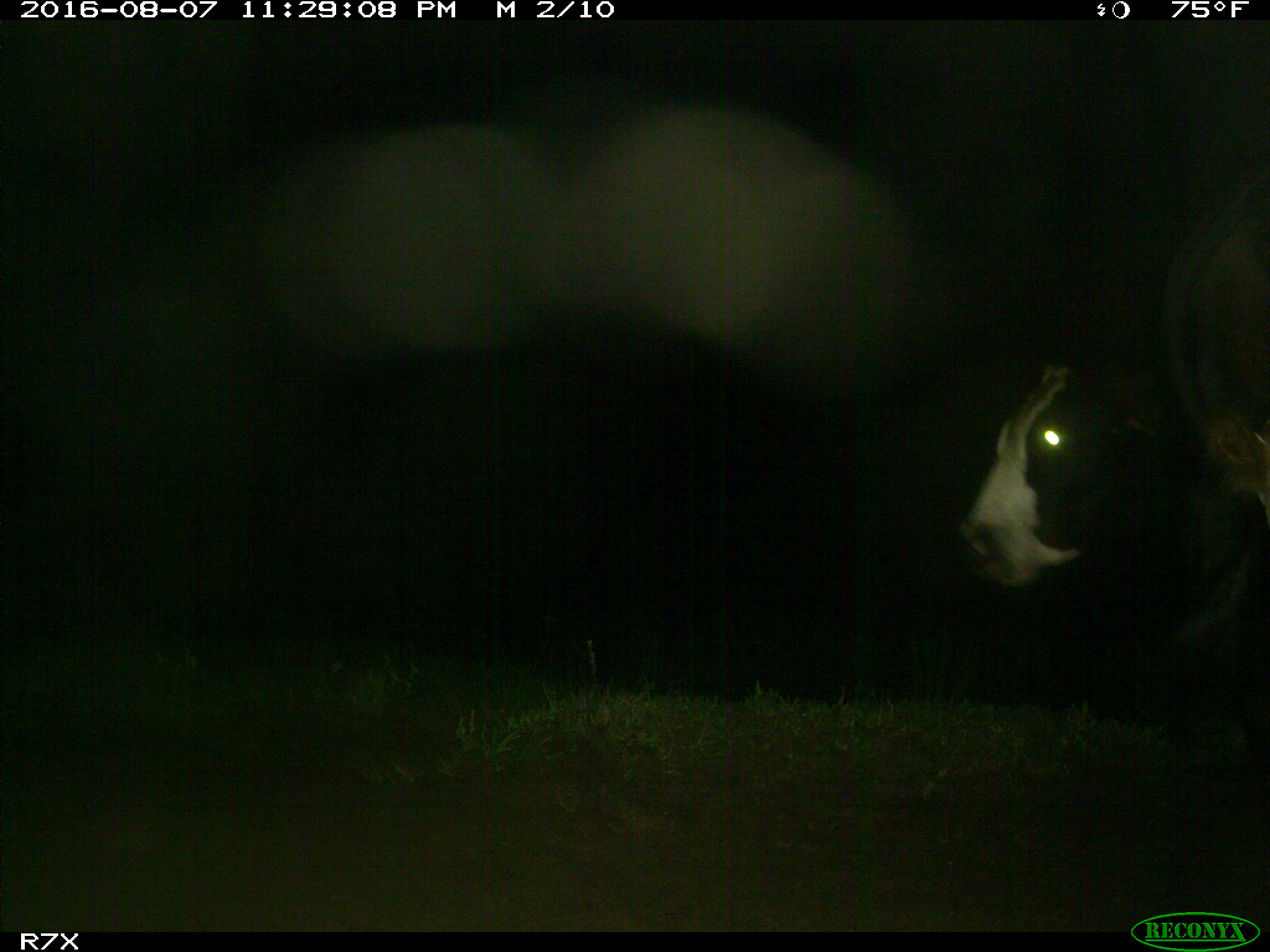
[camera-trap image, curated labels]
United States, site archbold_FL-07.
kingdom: Animalia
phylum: Chordata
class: Mammalia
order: Artiodactyla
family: Bovidae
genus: Bos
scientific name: Bos taurus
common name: domestic cow